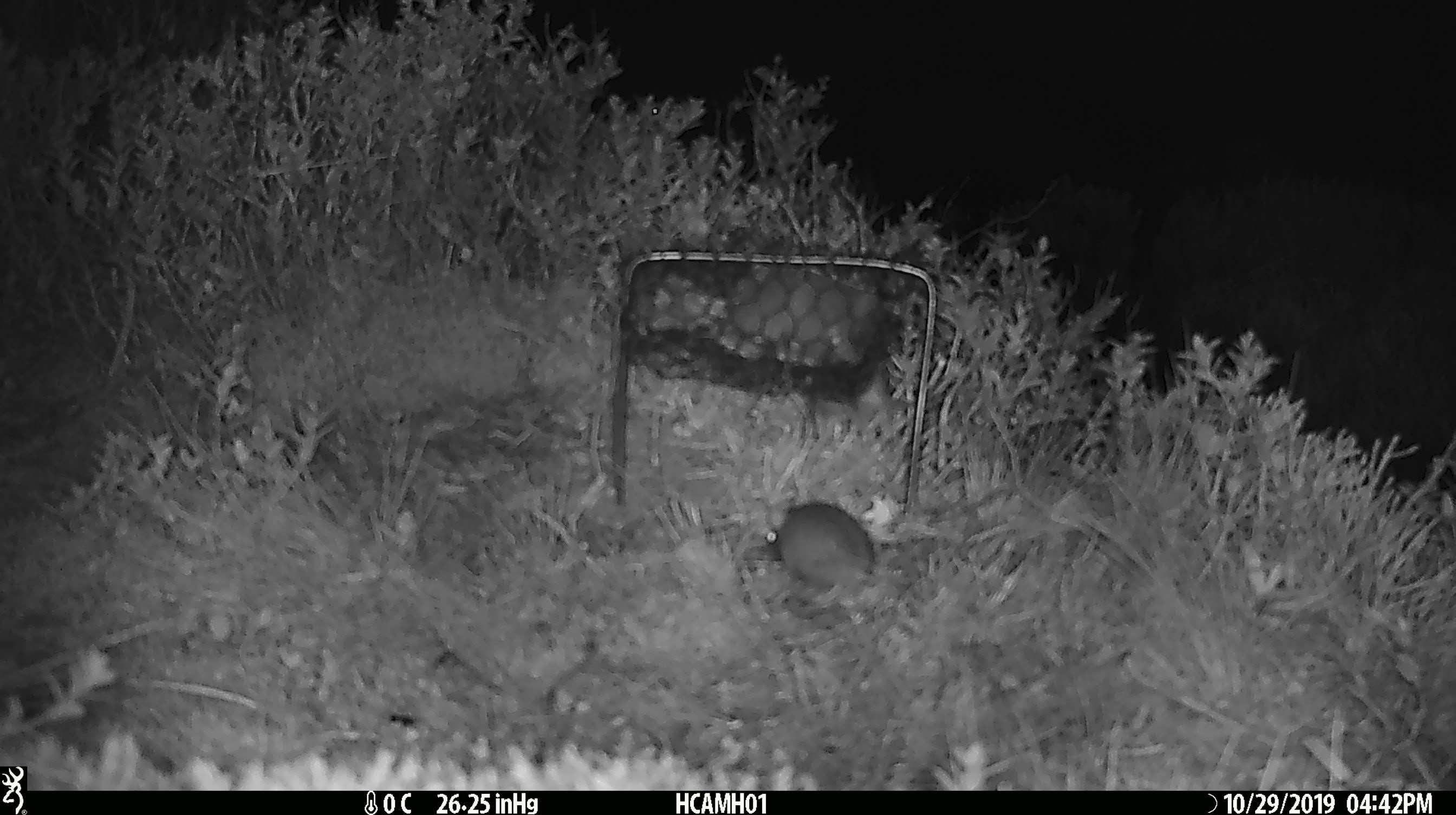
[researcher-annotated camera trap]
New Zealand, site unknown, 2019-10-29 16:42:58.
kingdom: Animalia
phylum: Chordata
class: Mammalia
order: Rodentia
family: Muridae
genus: Mus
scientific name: Mus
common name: mouse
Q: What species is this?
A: Mouse (Mus).